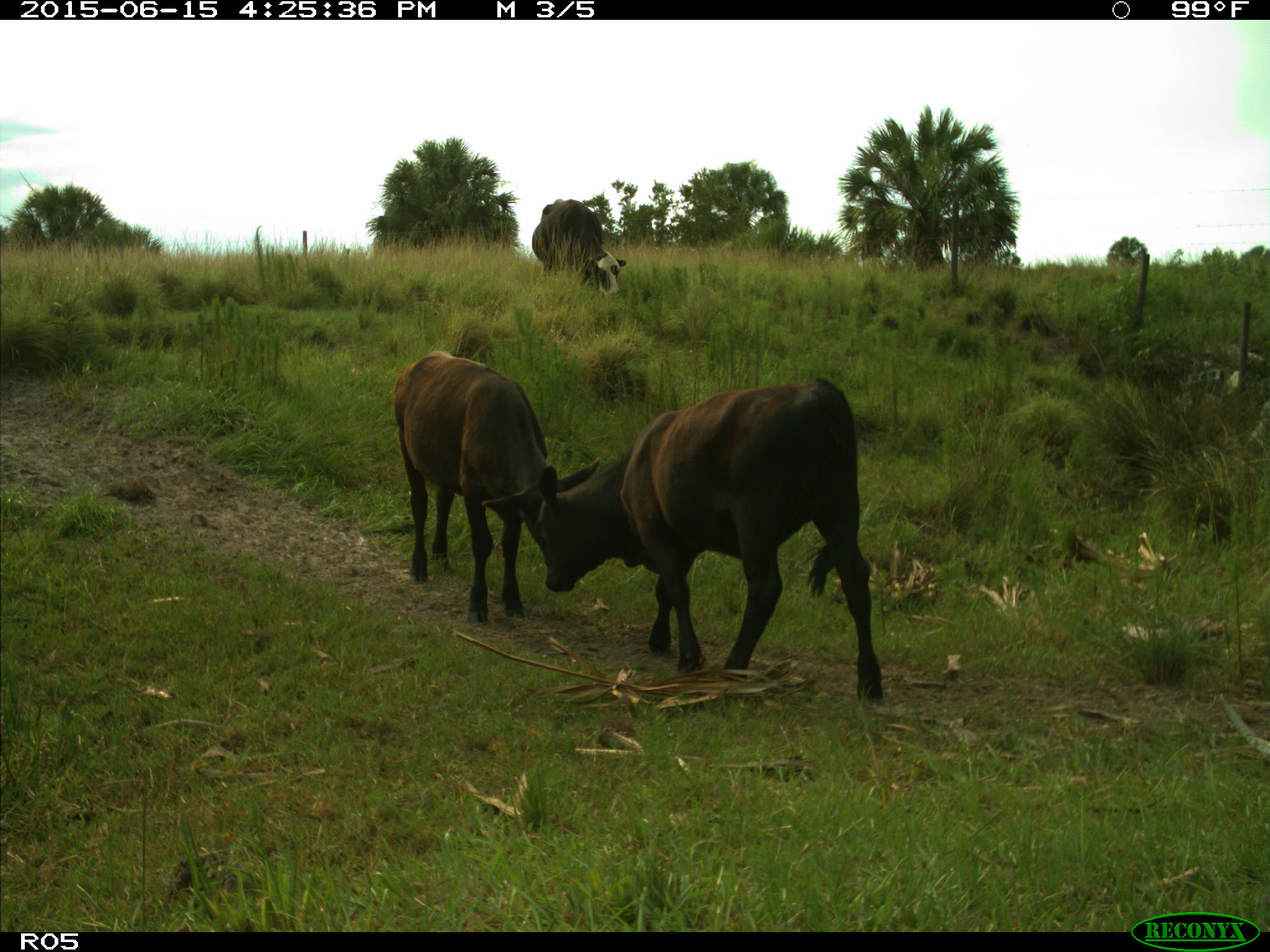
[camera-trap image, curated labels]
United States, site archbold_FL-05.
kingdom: Animalia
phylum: Chordata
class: Mammalia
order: Artiodactyla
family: Bovidae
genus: Bos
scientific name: Bos taurus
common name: domestic cow